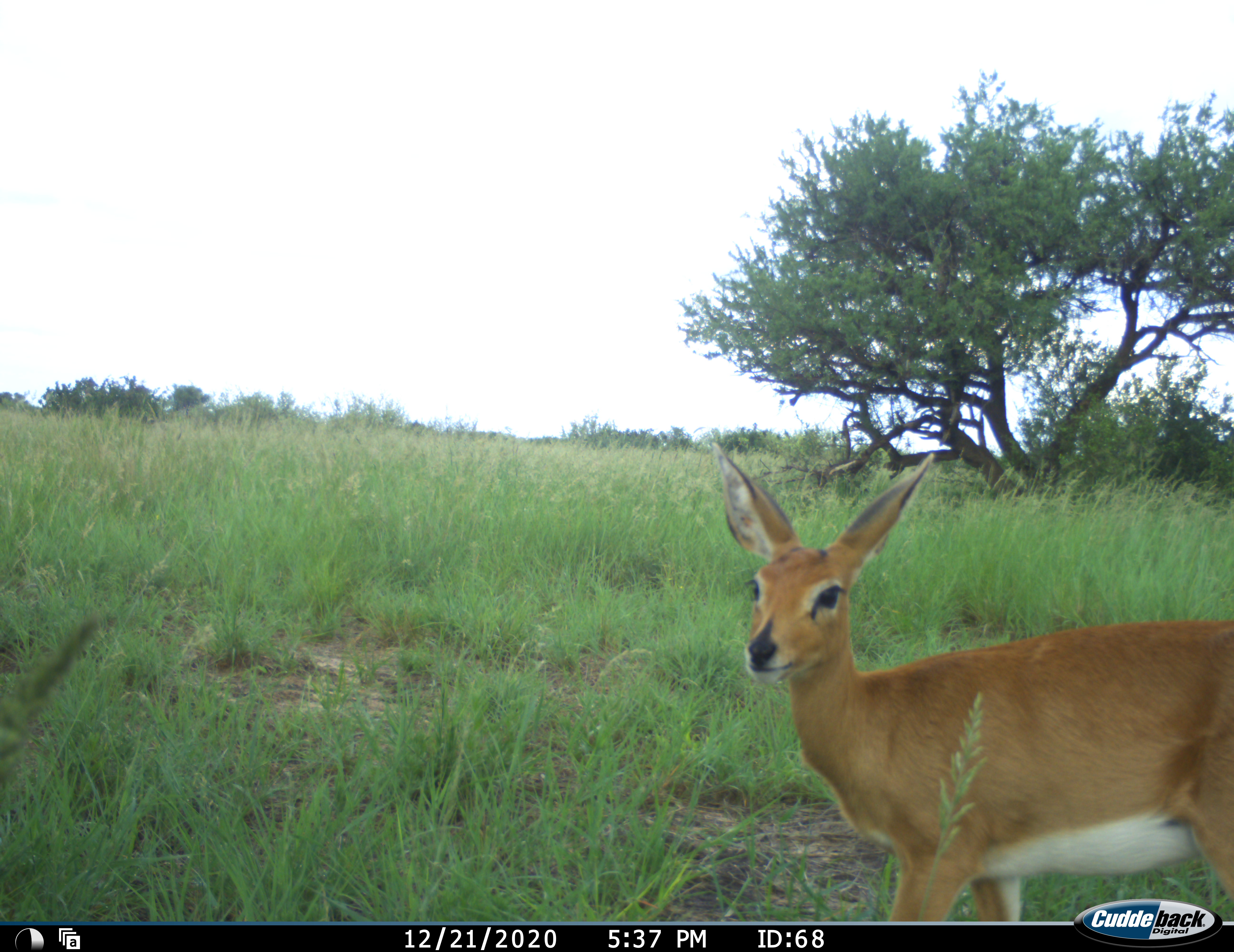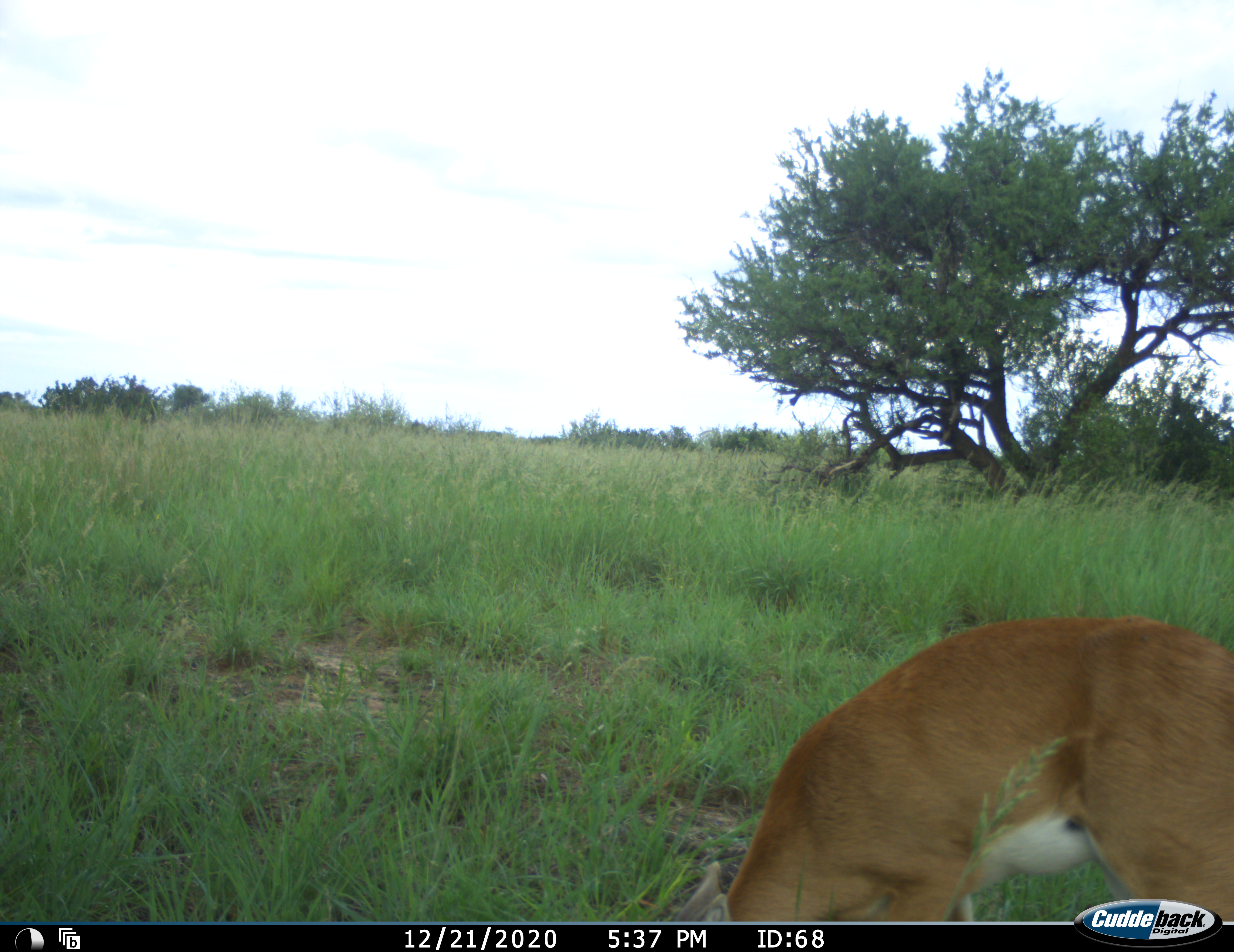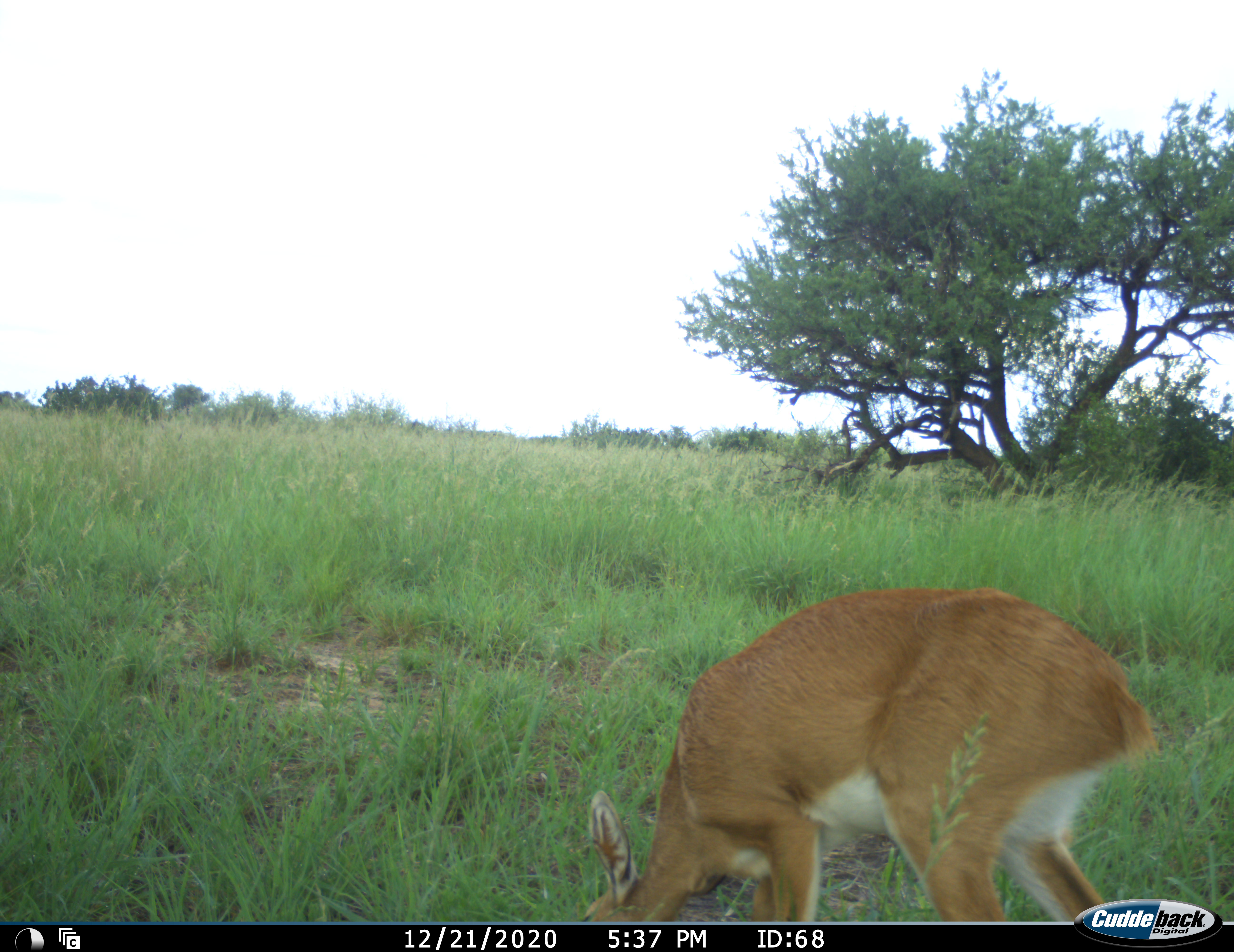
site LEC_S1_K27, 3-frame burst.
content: unidentified animal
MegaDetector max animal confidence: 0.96